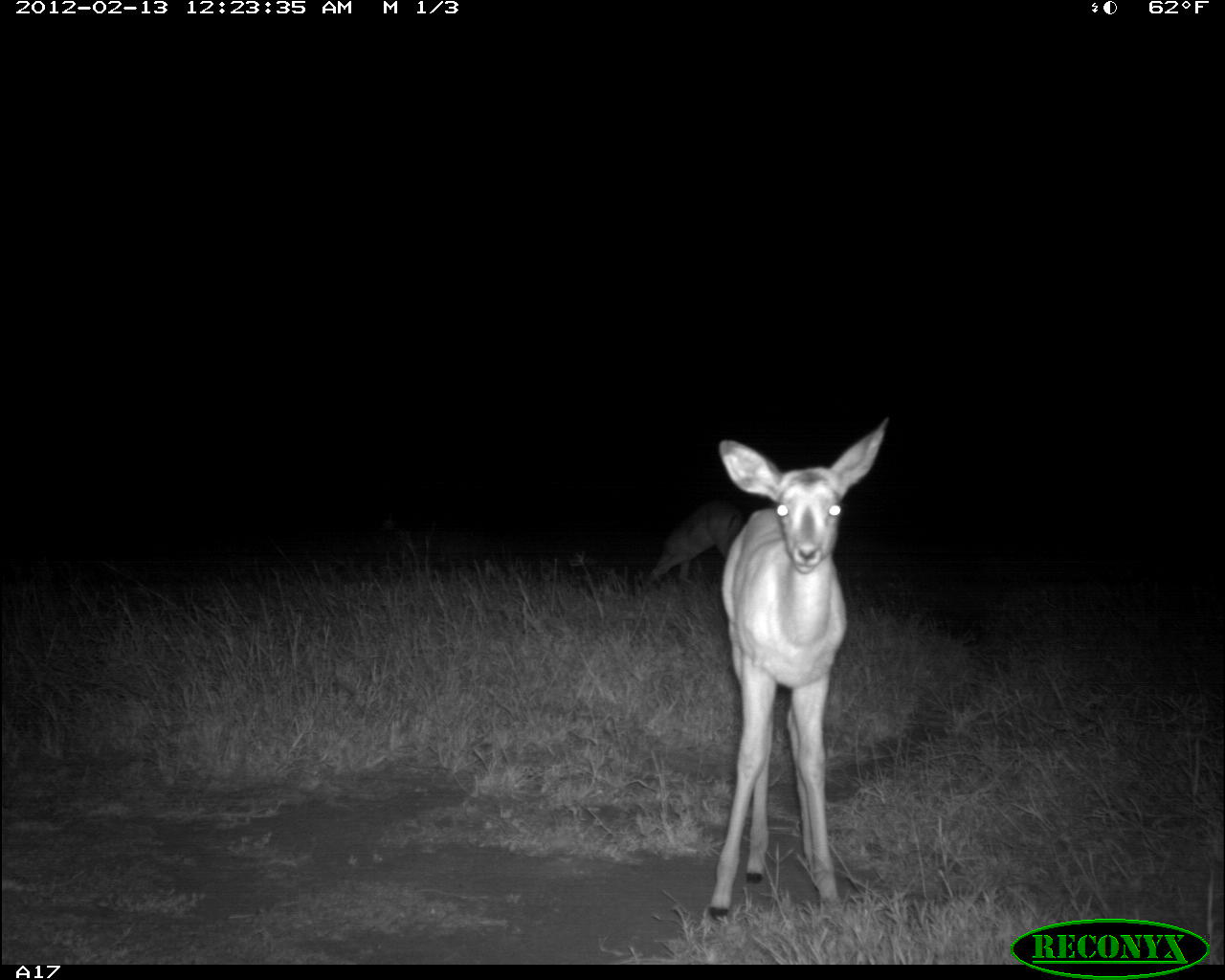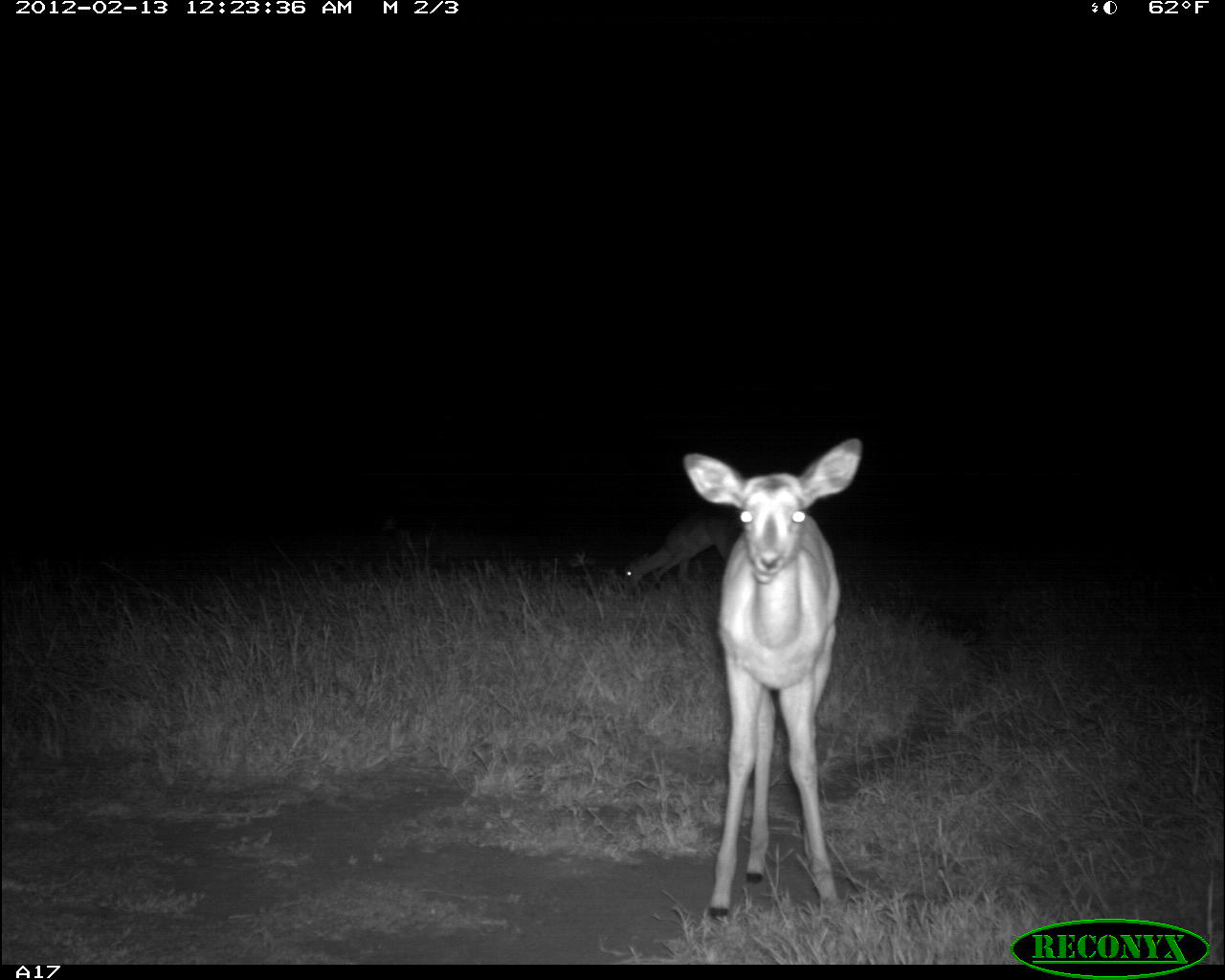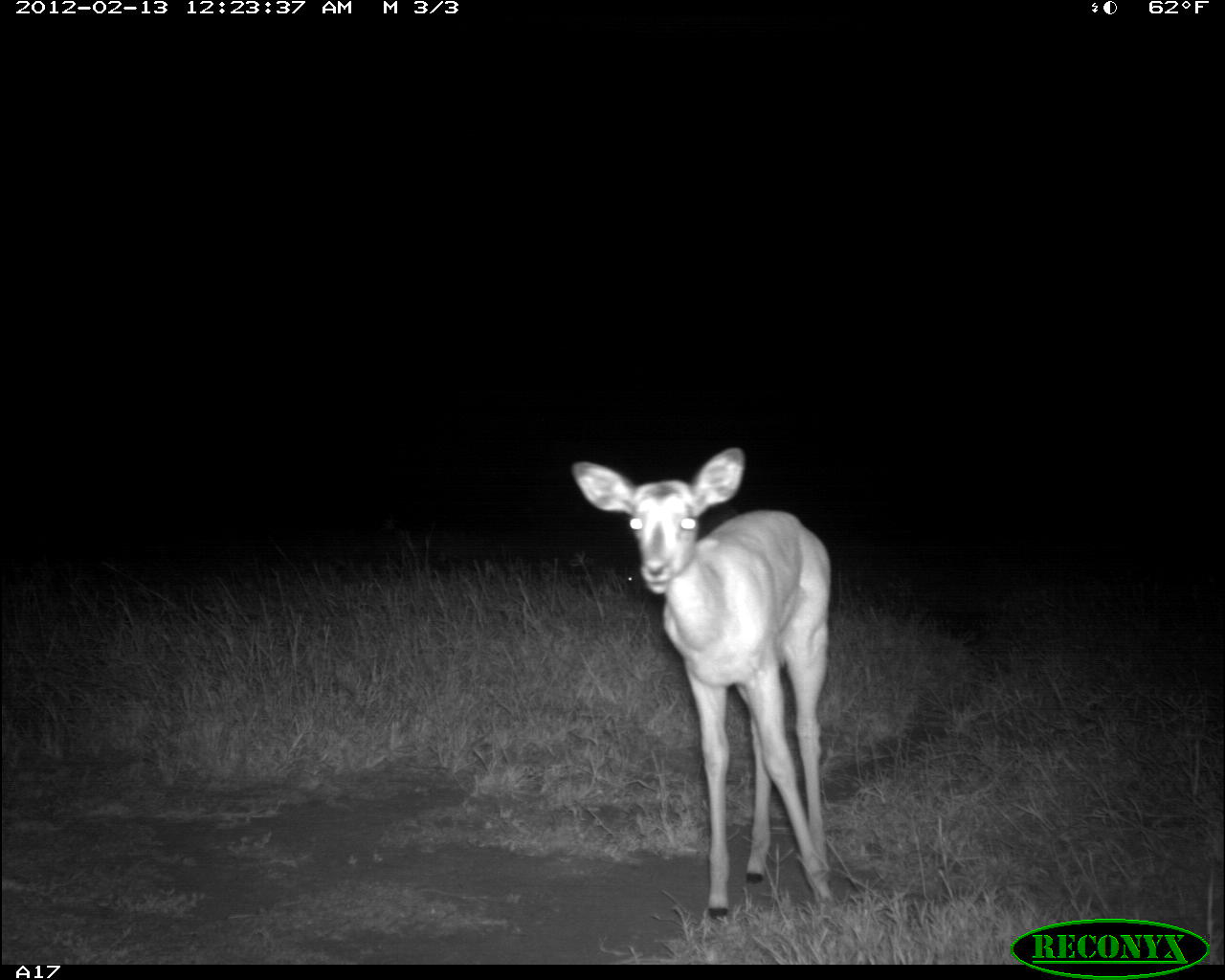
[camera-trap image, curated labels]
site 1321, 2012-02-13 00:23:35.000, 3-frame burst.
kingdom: Animalia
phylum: Chordata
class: Mammalia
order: Artiodactyla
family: Bovidae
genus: Aepyceros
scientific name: Aepyceros melampus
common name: impala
Aepyceros melampus (impala), count 2.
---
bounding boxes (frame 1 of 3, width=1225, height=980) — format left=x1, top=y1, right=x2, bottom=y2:
aepyceros melampus: left=702, top=417, right=891, bottom=918; left=646, top=498, right=744, bottom=587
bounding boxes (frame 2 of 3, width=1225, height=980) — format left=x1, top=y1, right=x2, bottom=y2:
aepyceros melampus: left=676, top=435, right=869, bottom=925; left=616, top=510, right=744, bottom=595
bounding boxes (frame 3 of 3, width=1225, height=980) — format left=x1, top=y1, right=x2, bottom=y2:
aepyceros melampus: left=569, top=446, right=837, bottom=922